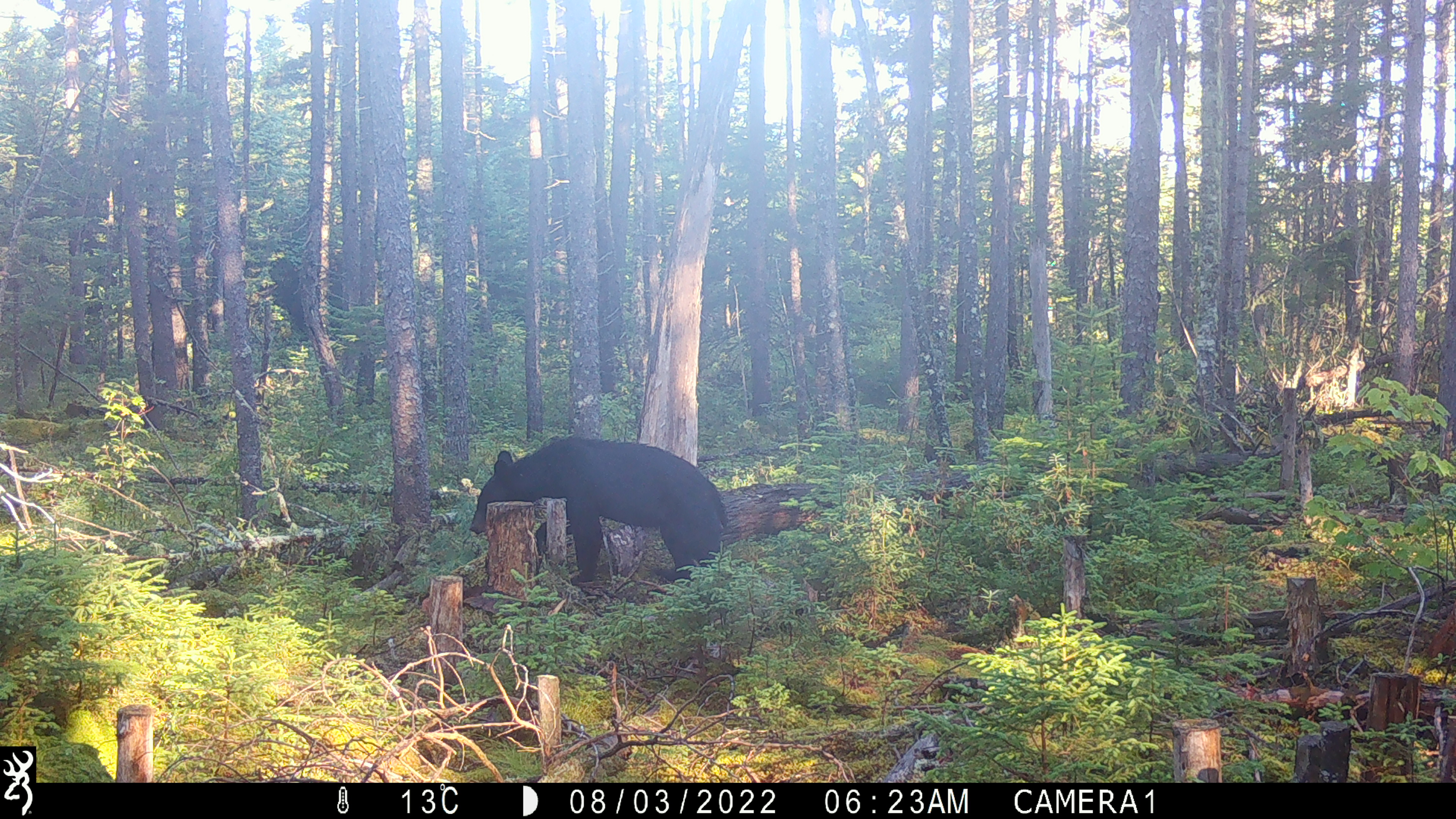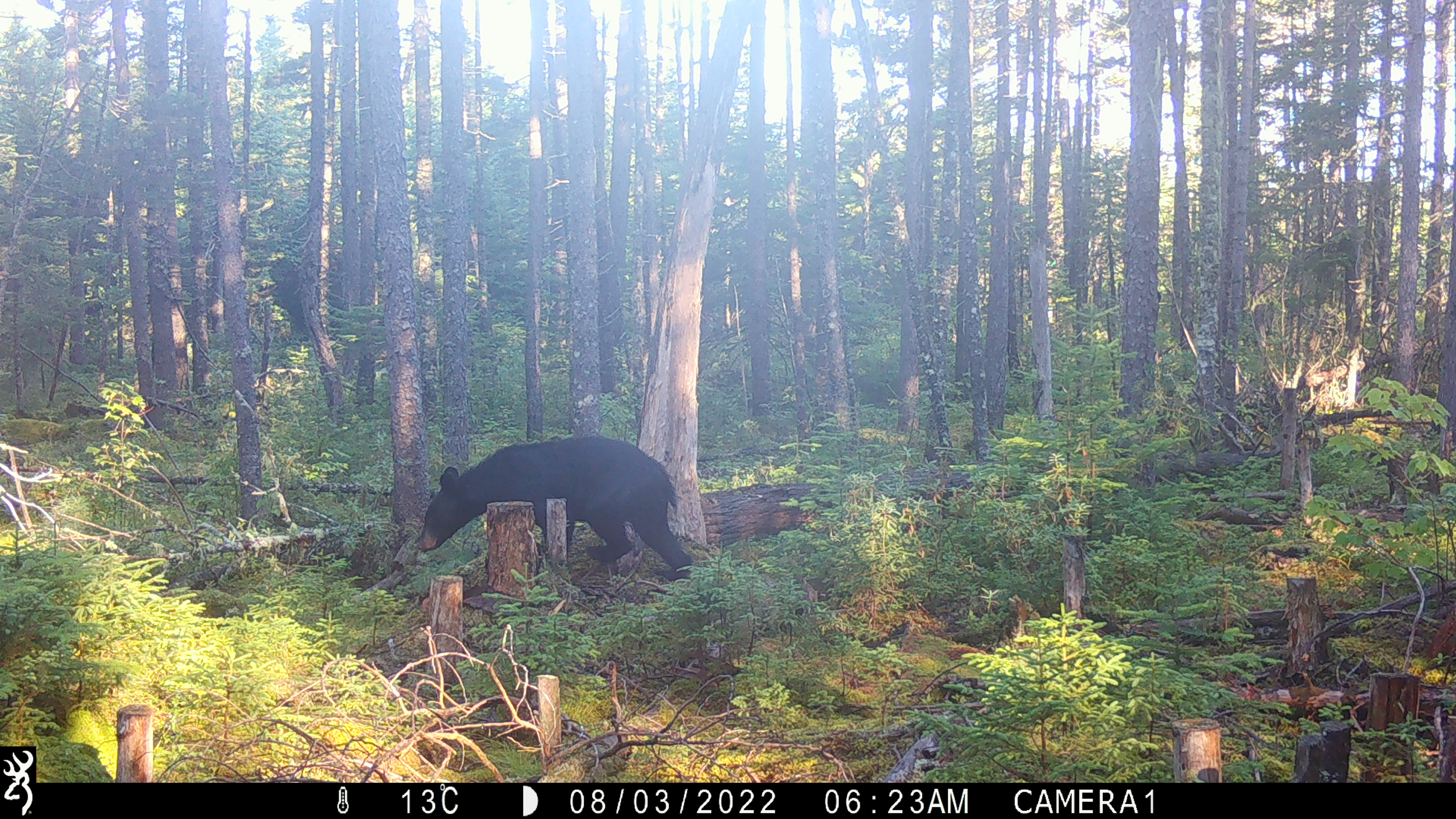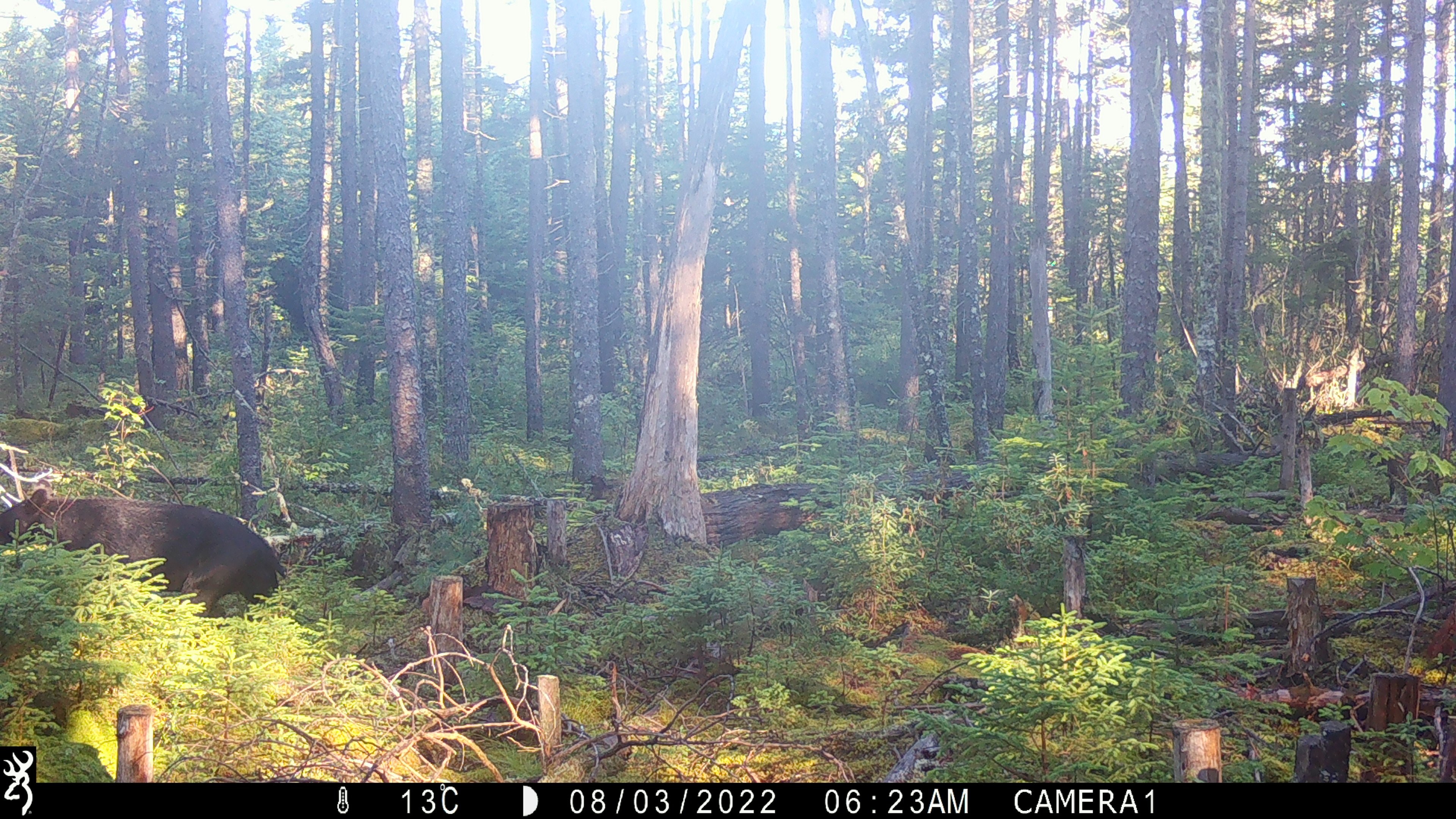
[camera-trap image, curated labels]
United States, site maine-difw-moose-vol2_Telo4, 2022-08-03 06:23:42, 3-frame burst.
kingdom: Animalia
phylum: Chordata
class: Mammalia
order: Carnivora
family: Ursidae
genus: Ursus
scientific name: Ursus americanus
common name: black bear